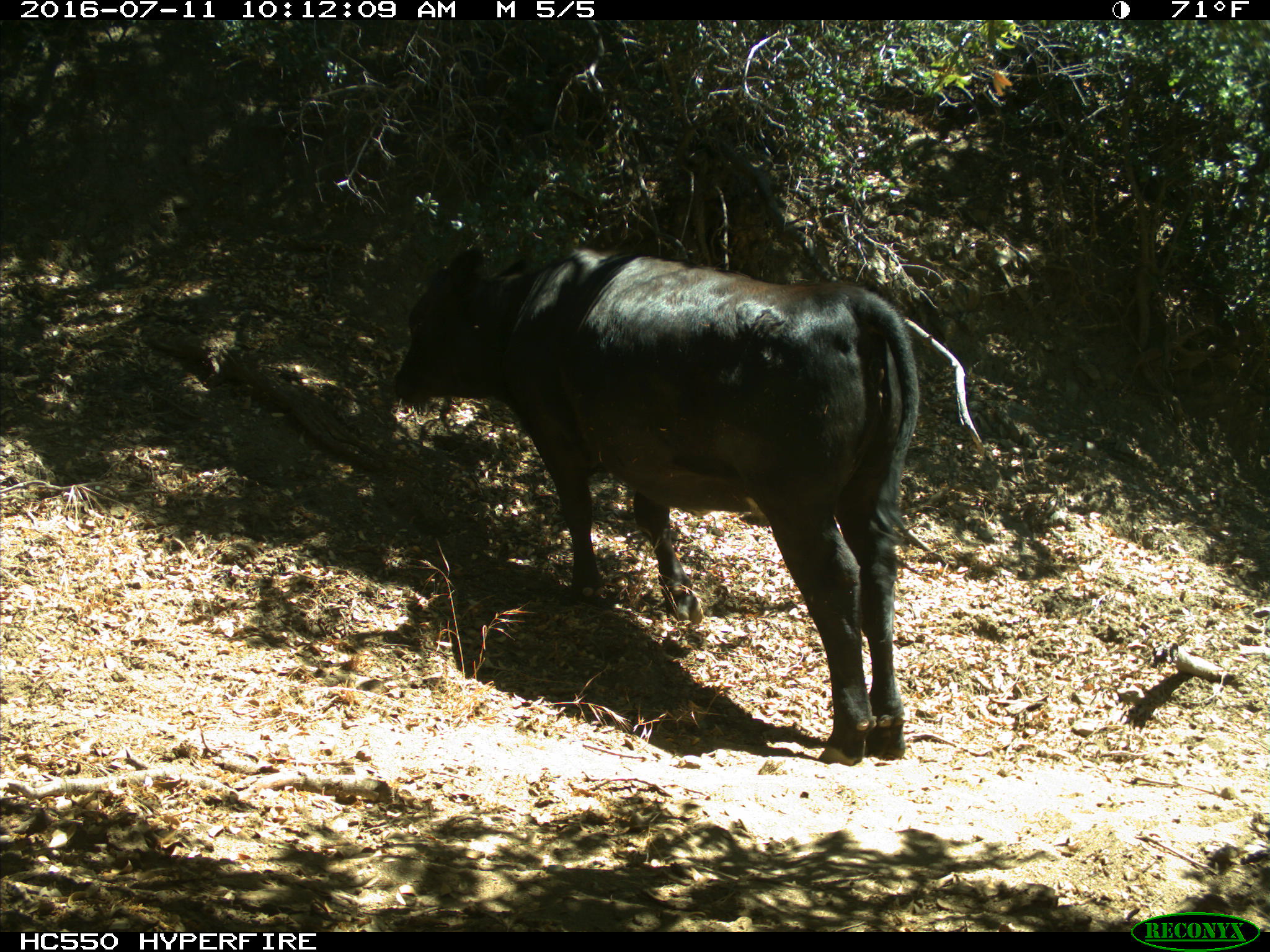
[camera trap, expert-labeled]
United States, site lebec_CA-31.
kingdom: Animalia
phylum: Chordata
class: Mammalia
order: Artiodactyla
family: Bovidae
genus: Bos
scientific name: Bos taurus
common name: domestic cow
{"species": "Bos taurus (domestic cow)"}